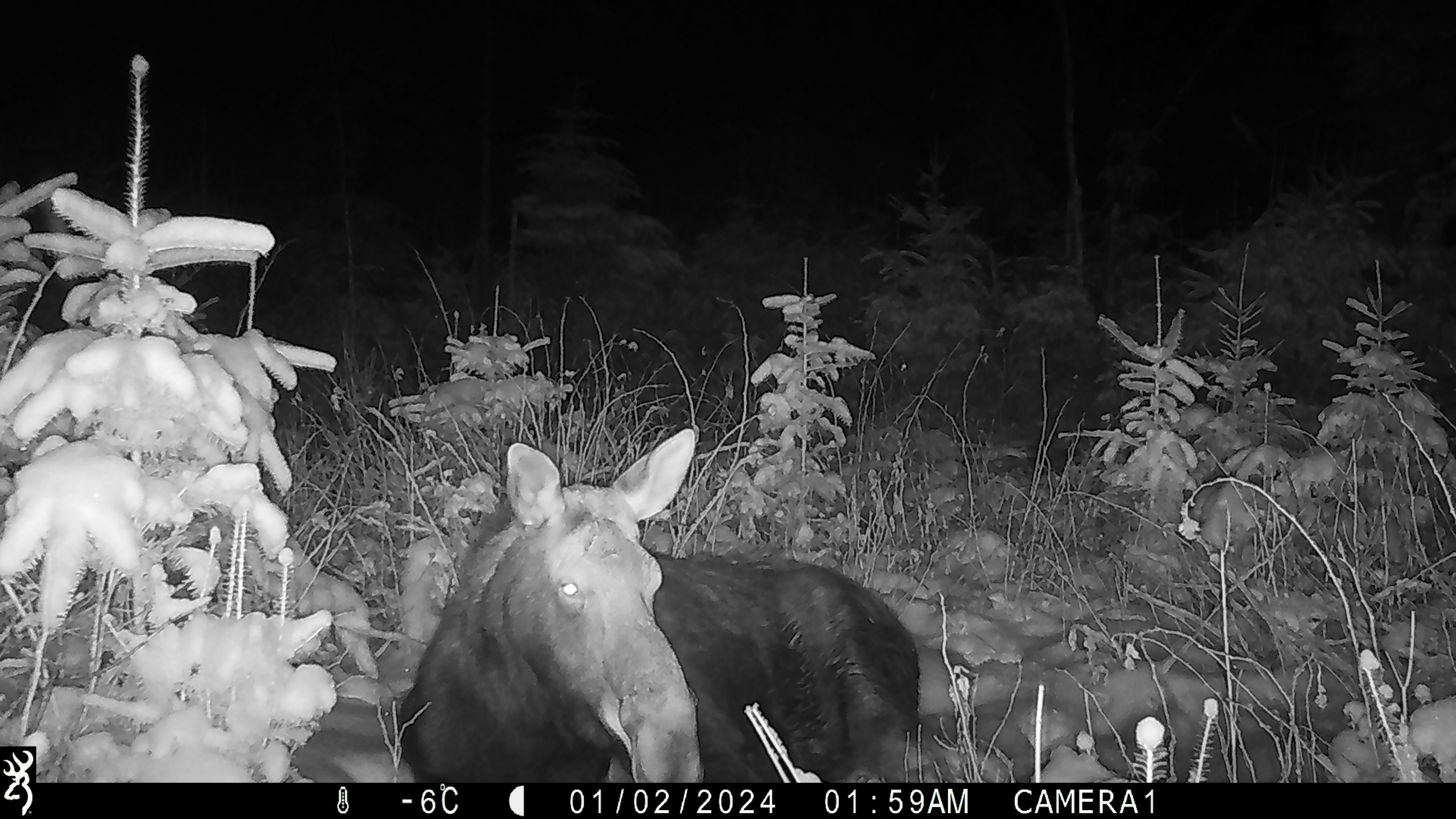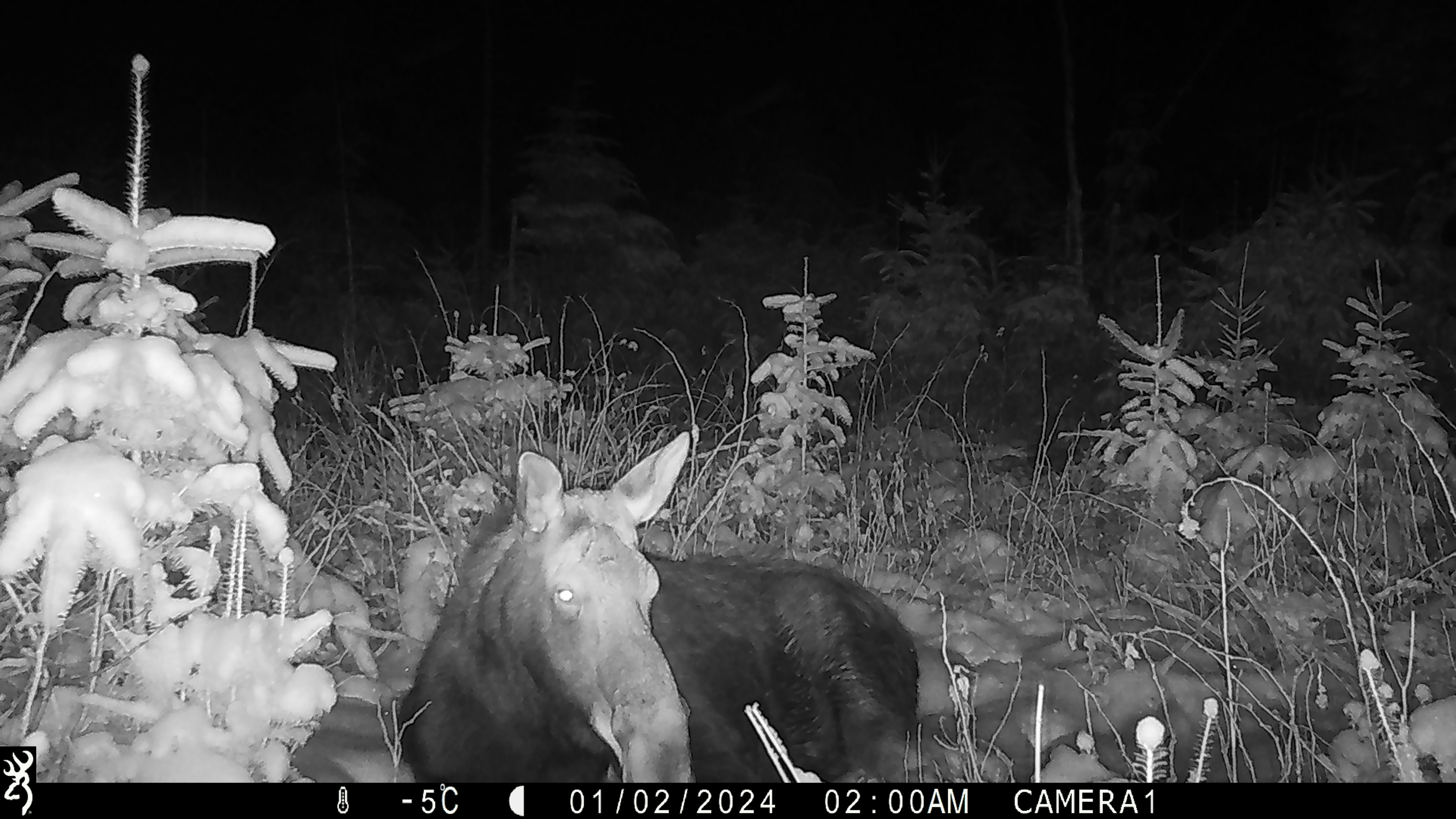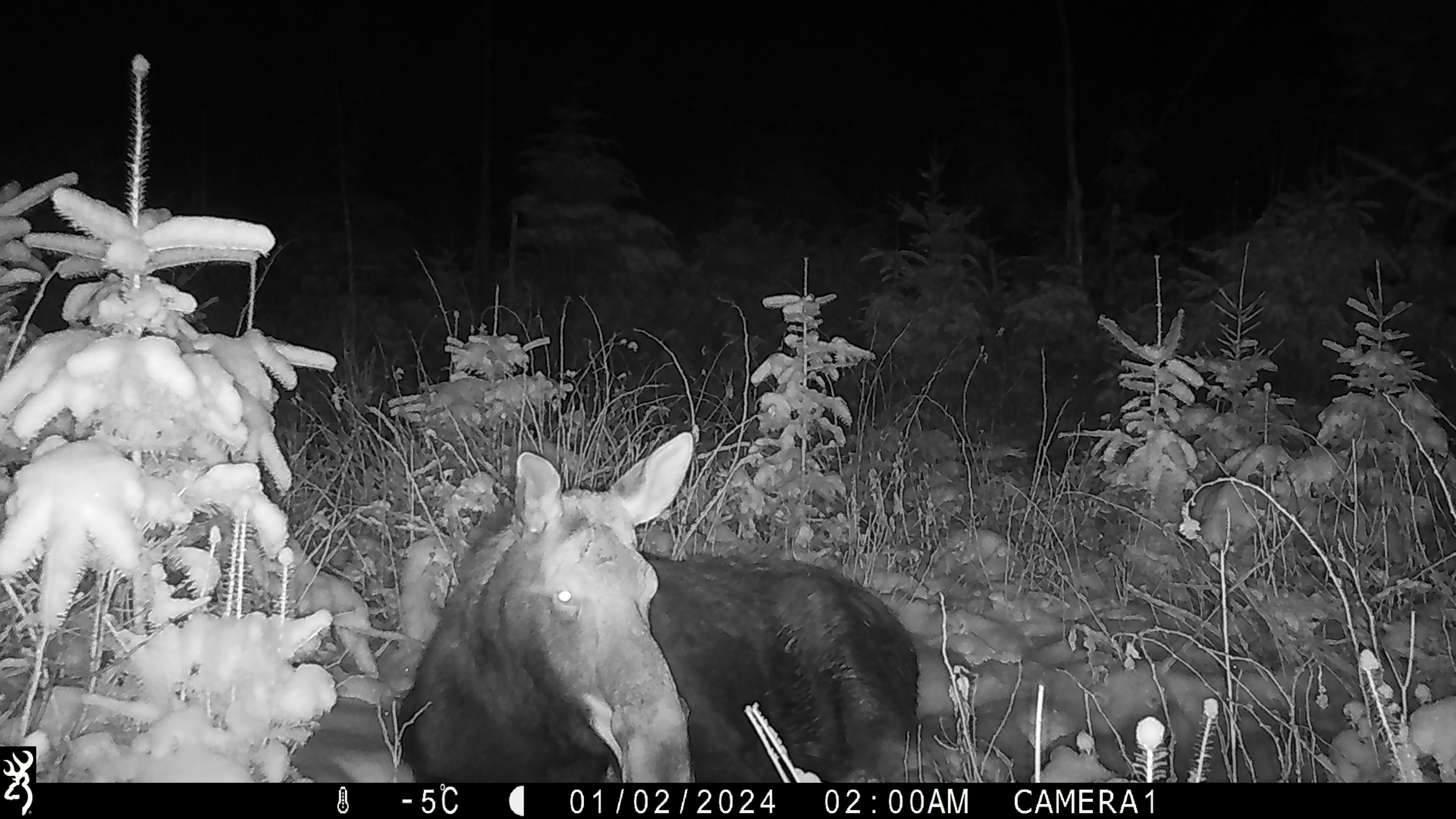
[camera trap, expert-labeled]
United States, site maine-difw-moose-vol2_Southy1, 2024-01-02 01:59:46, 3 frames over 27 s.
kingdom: Animalia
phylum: Chordata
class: Mammalia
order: Artiodactyla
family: Cervidae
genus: Alces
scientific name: Alces alces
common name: moose